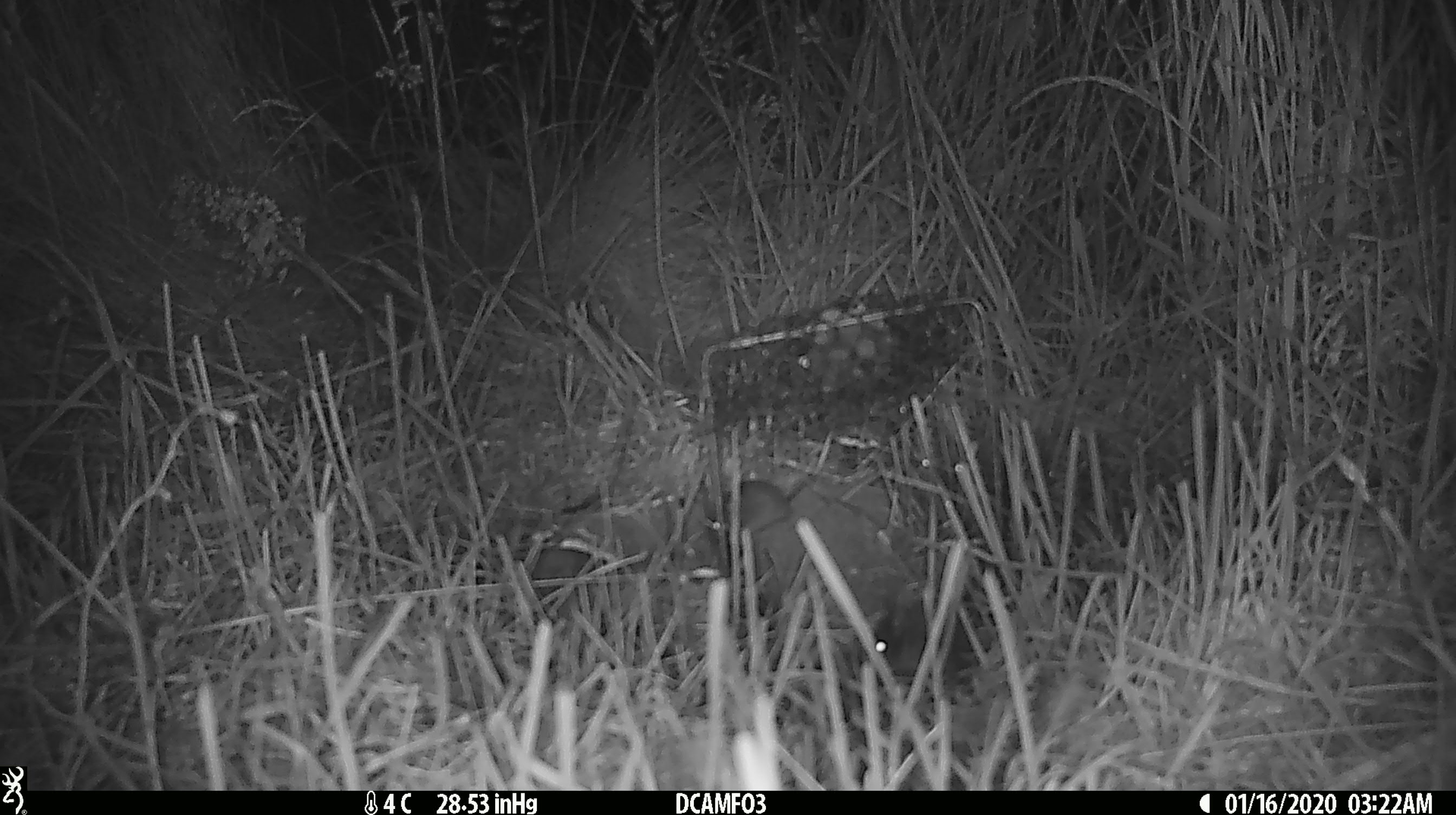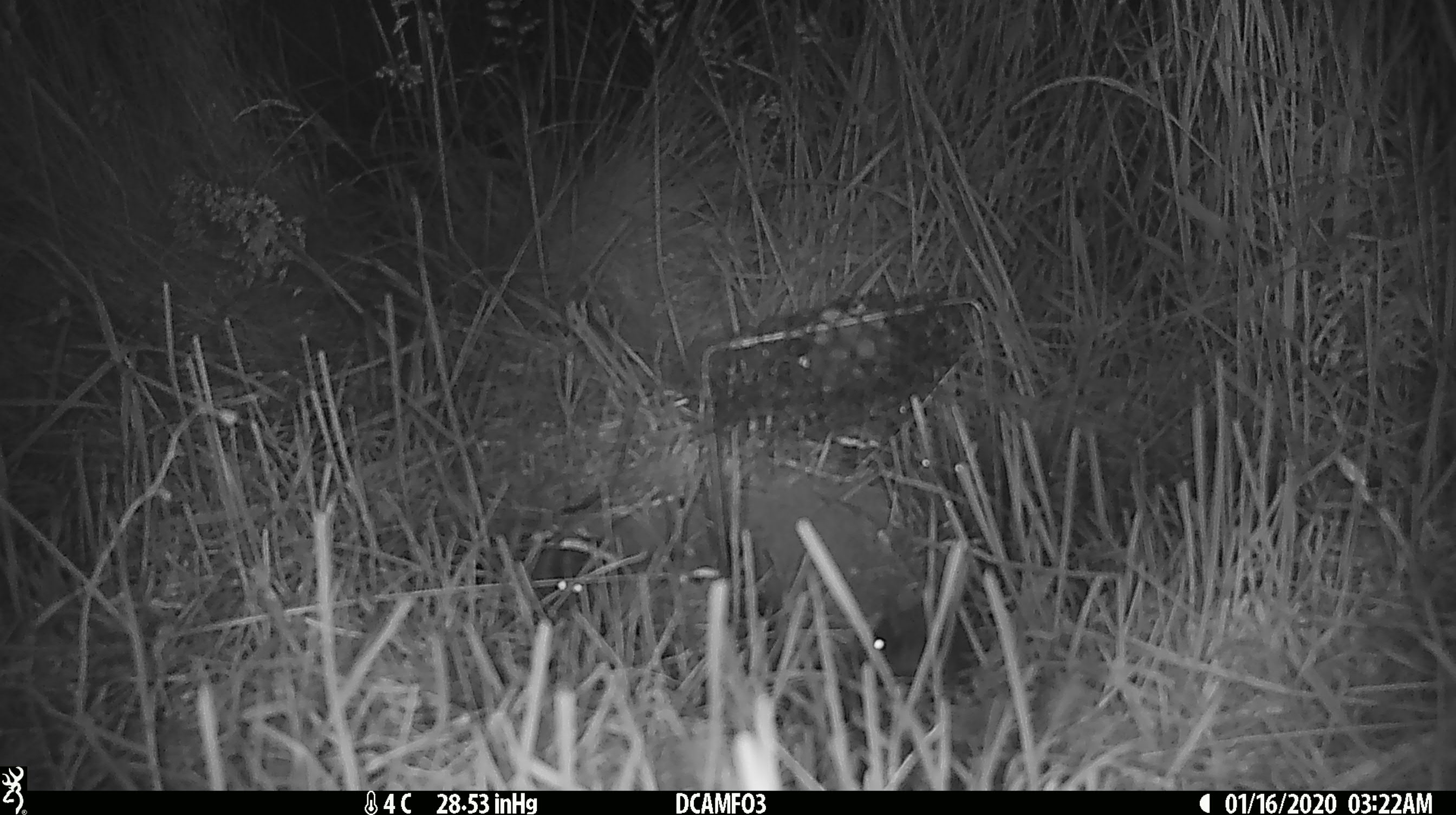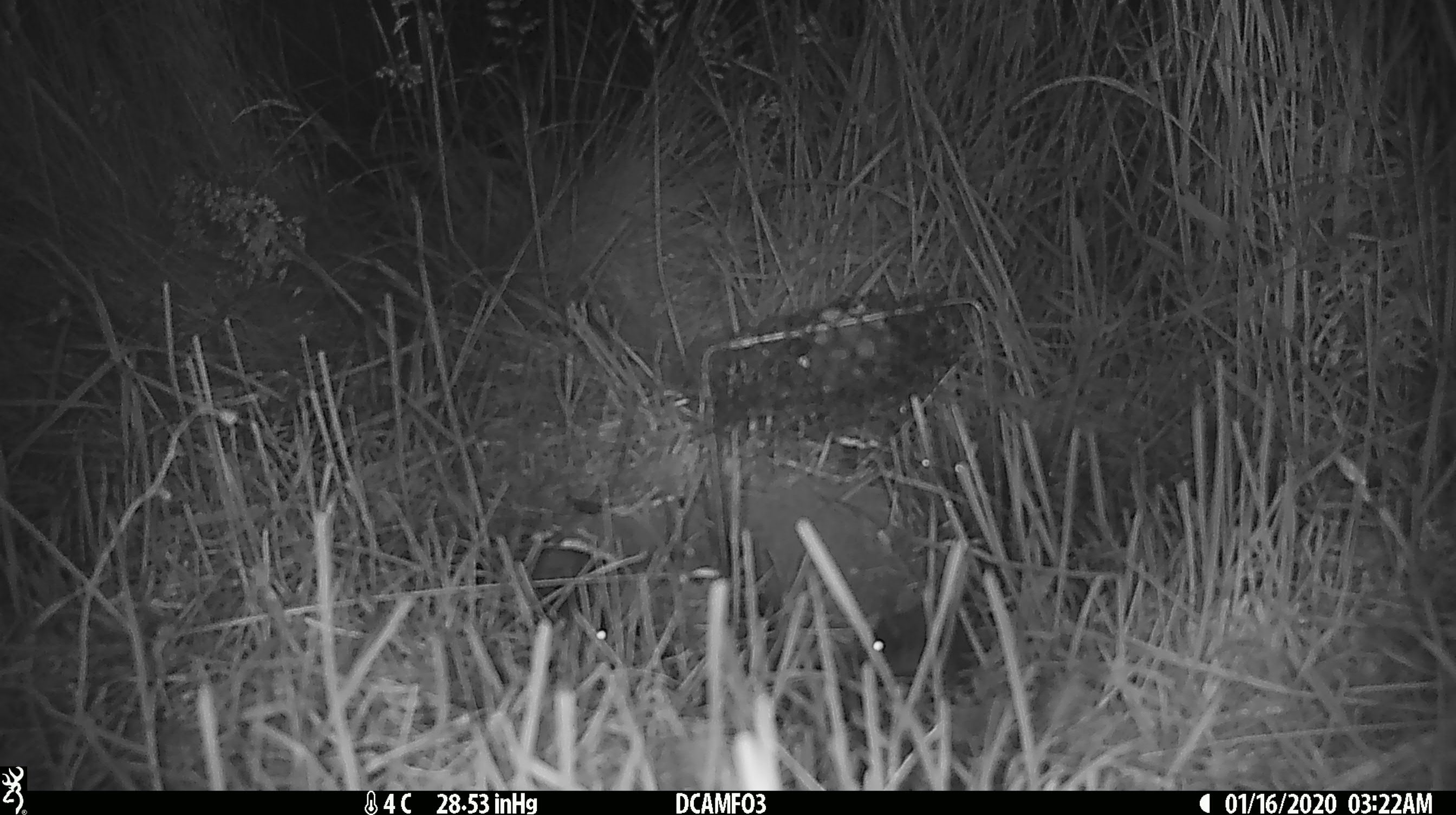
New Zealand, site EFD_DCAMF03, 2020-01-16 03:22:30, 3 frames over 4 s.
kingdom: Animalia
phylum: Chordata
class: Mammalia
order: Rodentia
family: Muridae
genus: Mus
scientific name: Mus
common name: mouse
Mouse (Mus).